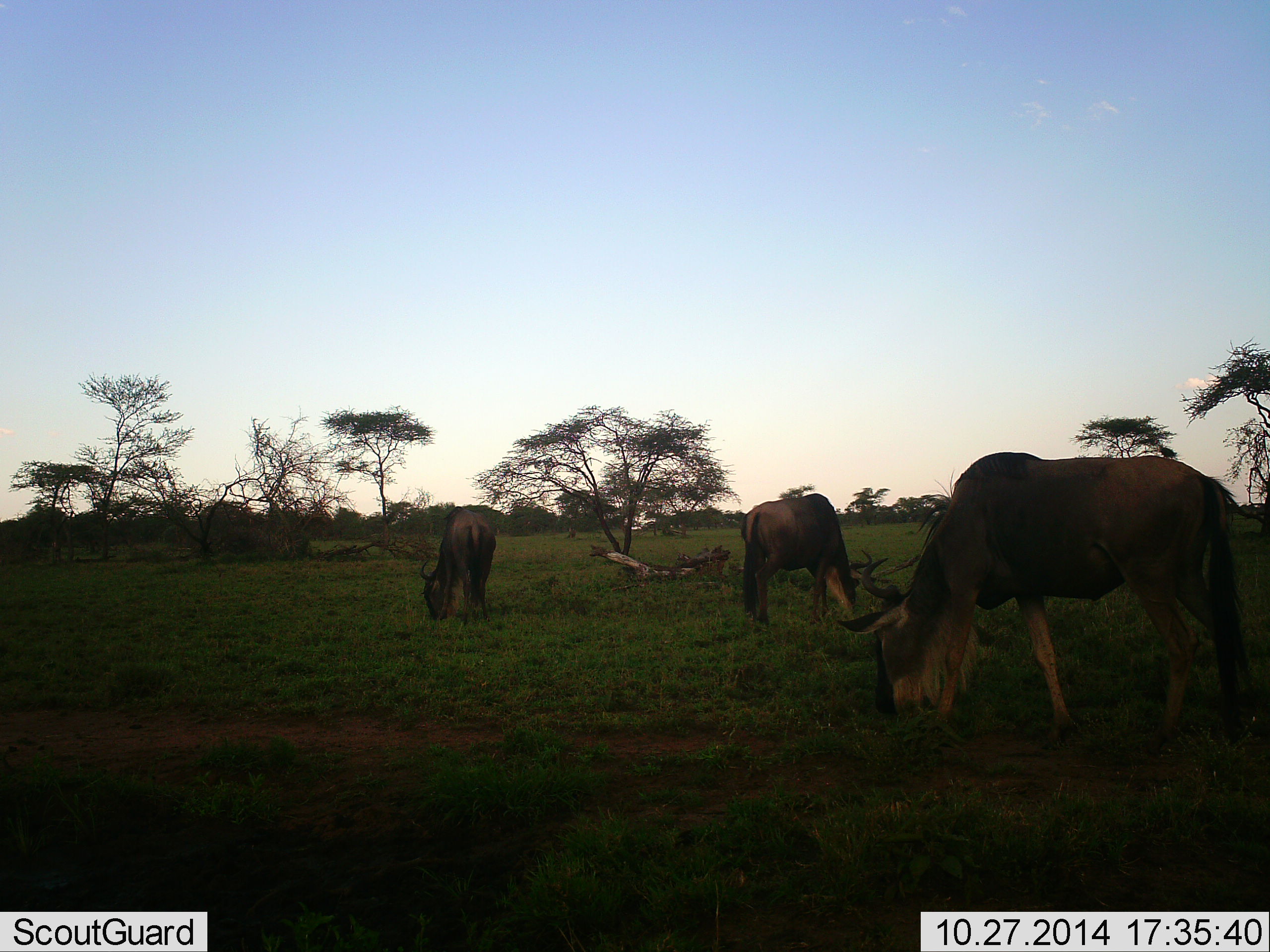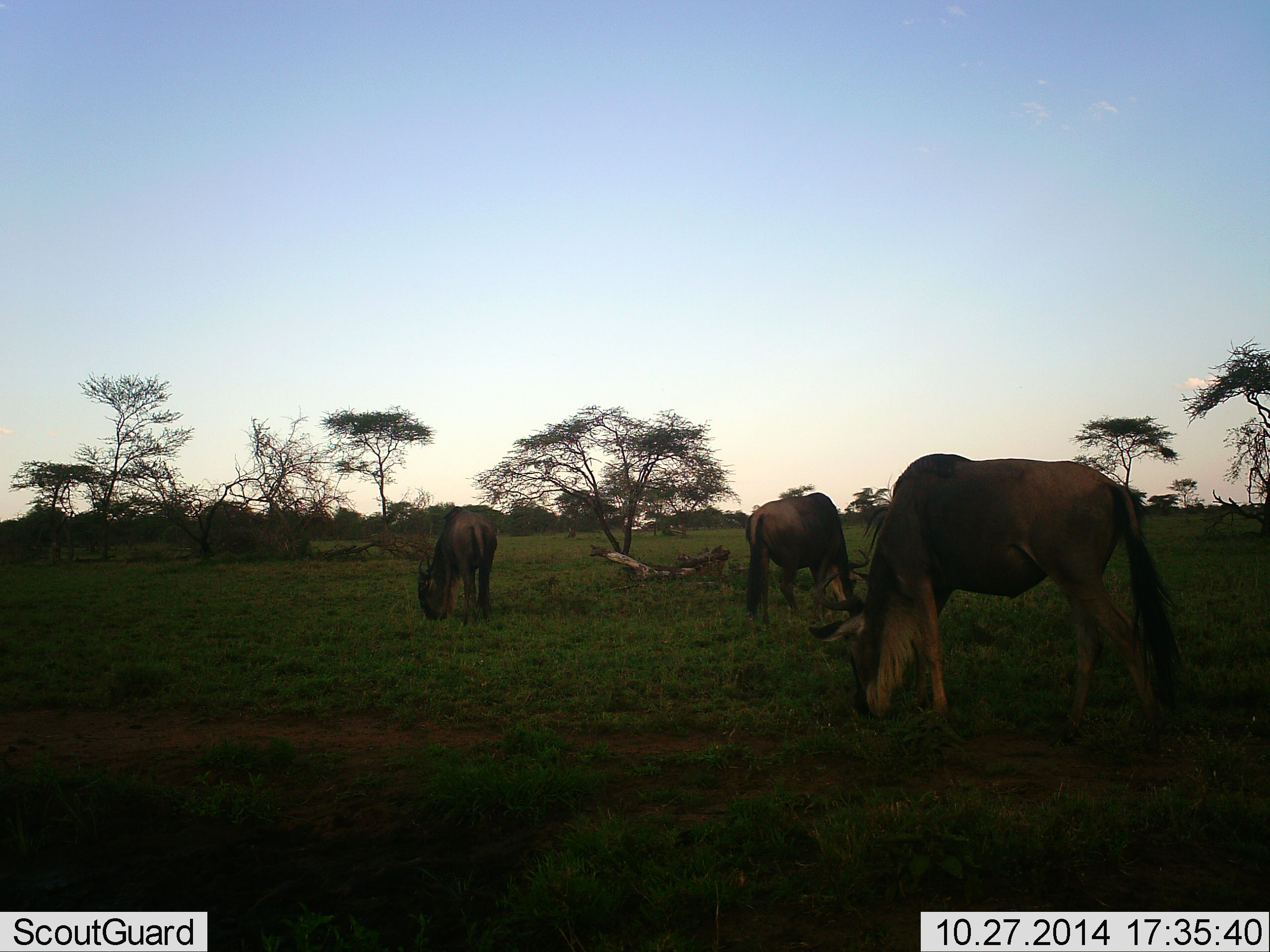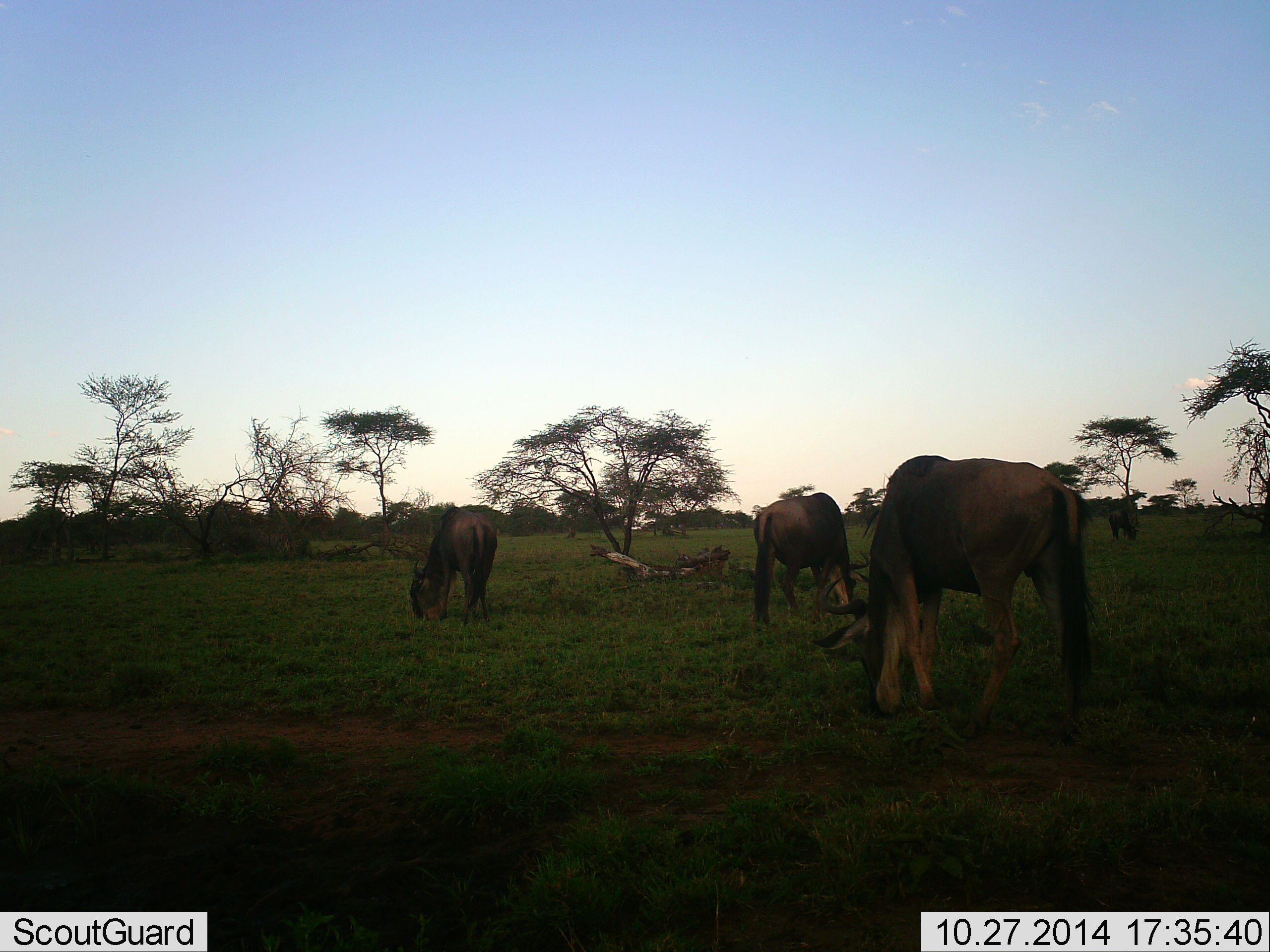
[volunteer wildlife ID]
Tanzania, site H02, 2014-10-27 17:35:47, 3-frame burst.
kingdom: Animalia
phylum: Chordata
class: Mammalia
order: Artiodactyla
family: Bovidae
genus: Connochaetes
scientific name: Connochaetes taurinus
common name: blue wildebeest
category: wildebeest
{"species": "wildebeest (blue wildebeest) (Connochaetes taurinus)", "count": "3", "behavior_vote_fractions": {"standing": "30%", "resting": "0%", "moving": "10%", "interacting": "0%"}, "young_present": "0%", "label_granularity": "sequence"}